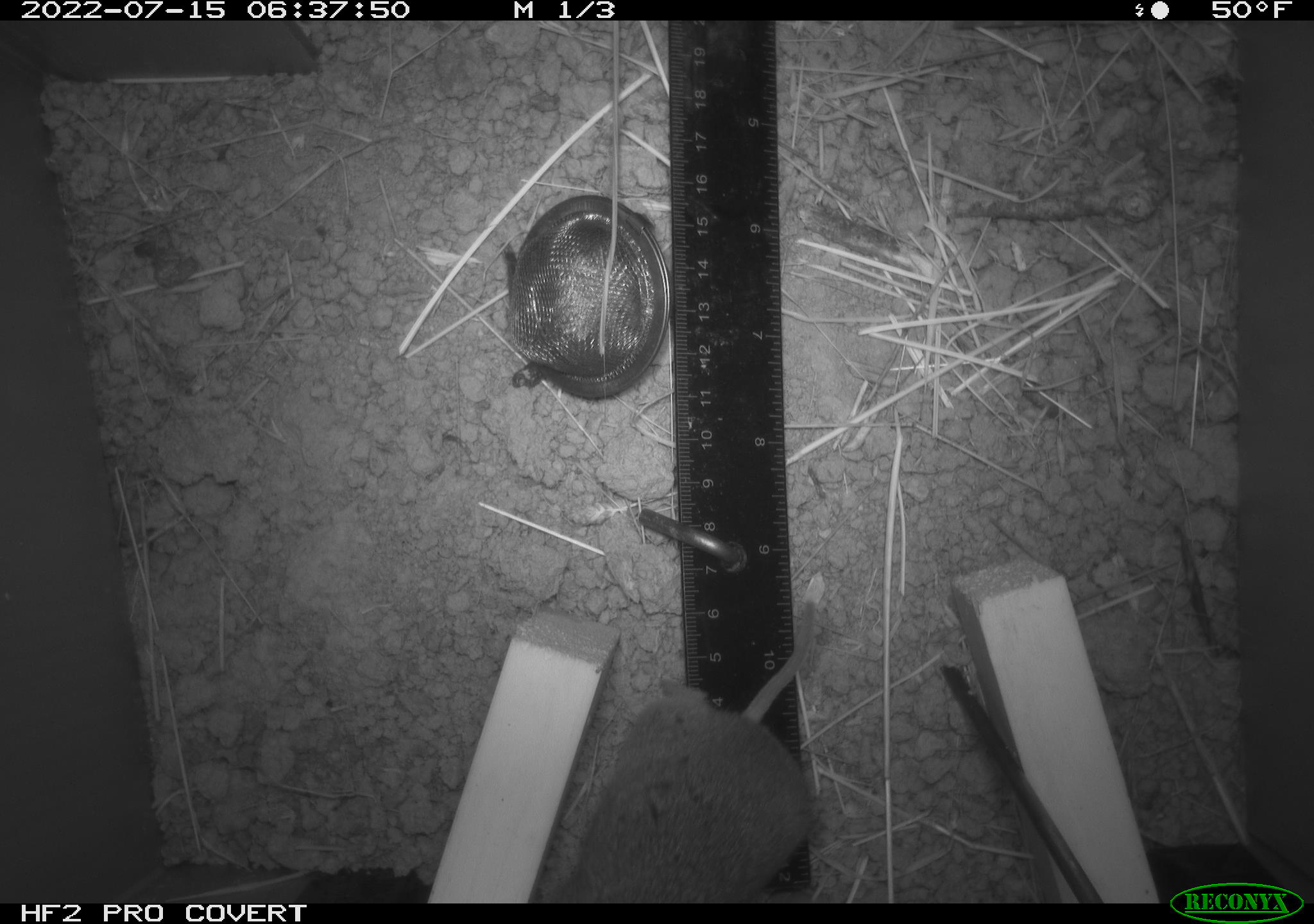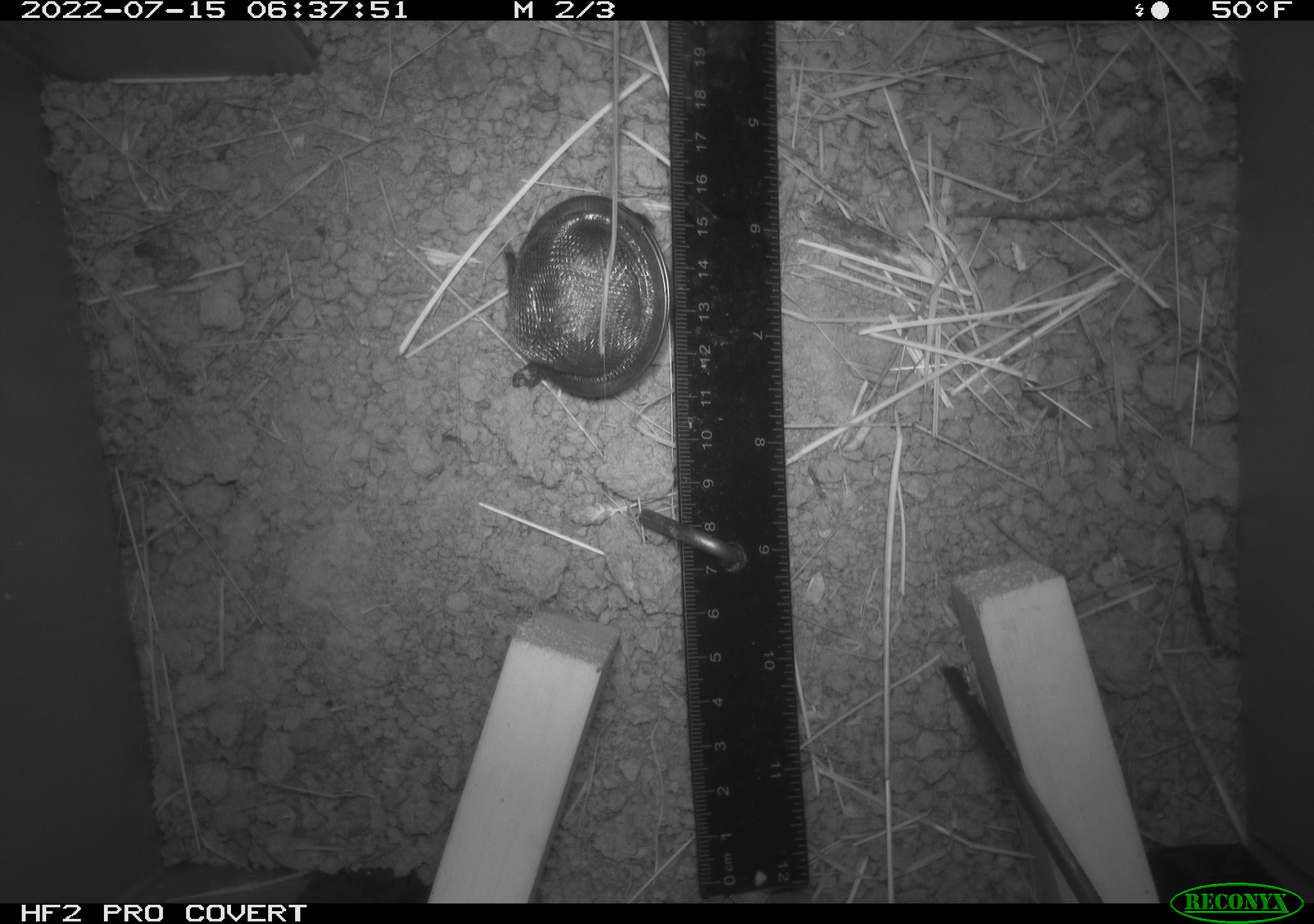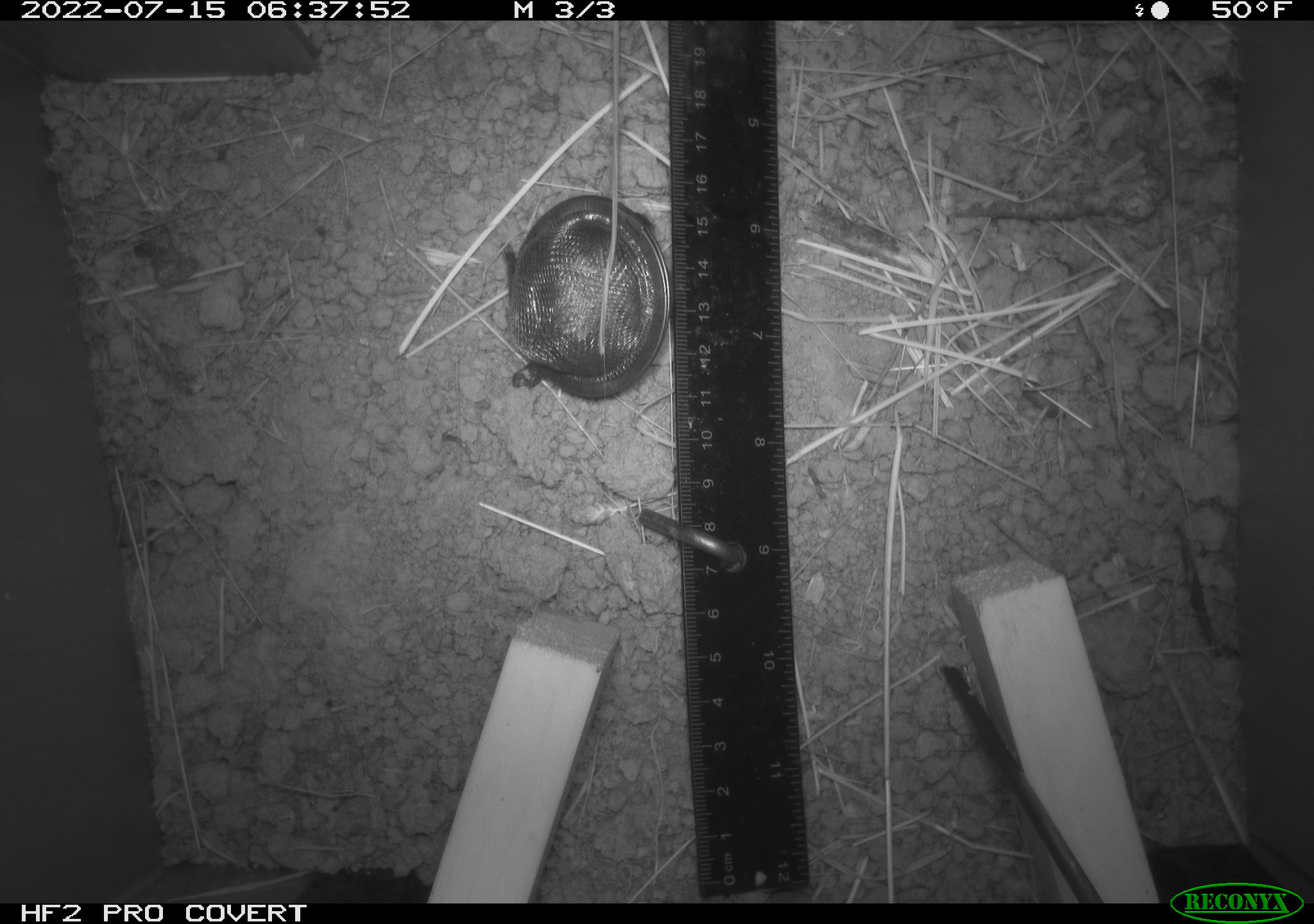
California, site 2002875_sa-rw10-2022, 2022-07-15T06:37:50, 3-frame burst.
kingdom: Animalia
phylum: Chordata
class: Mammalia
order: Rodentia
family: Cricetidae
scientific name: Arvicolinae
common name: voles, lemmings, and muskrats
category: arvicolinae subfamily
Arvicolinae subfamily (voles, lemmings, and muskrats) (Arvicolinae).